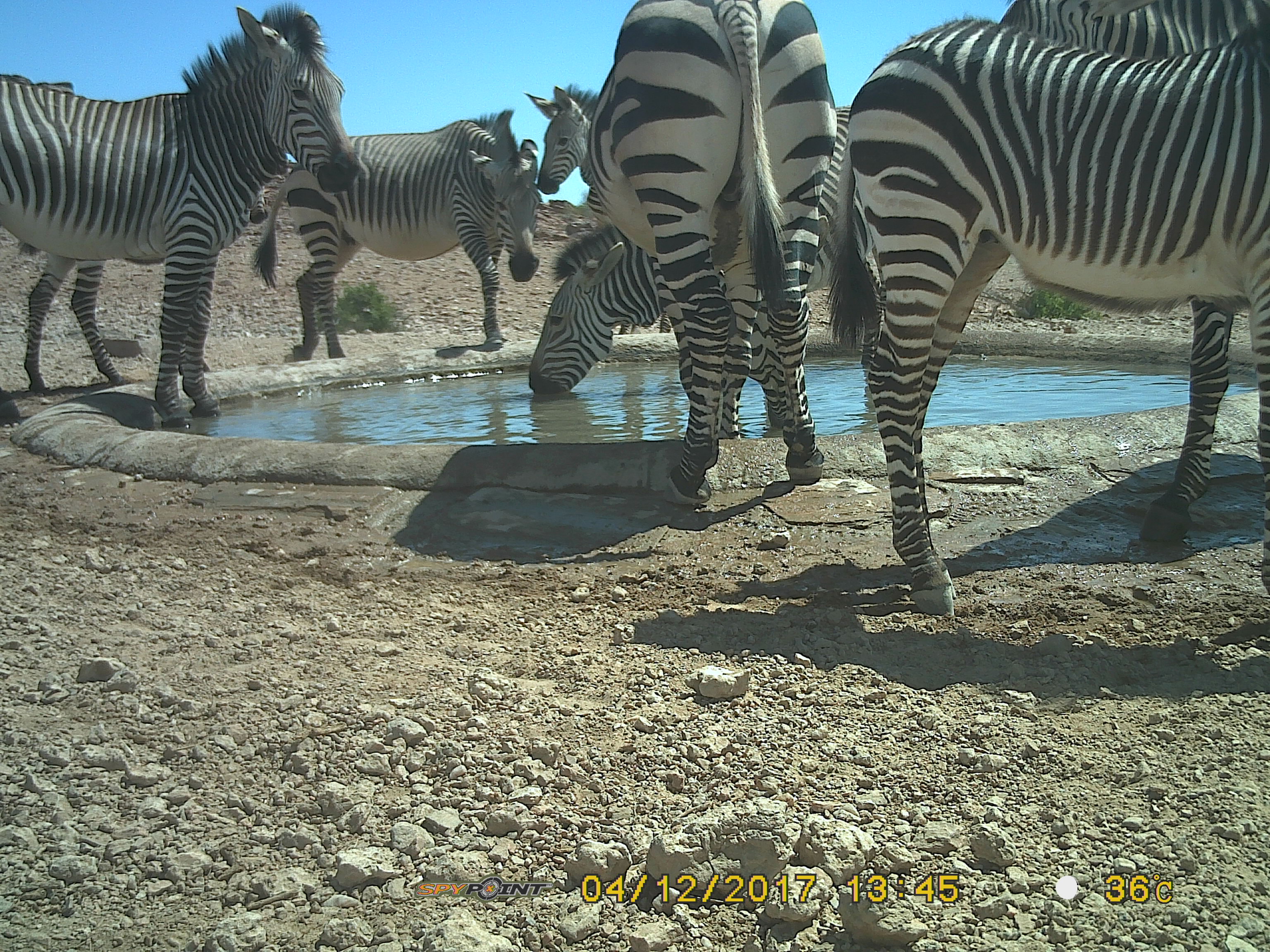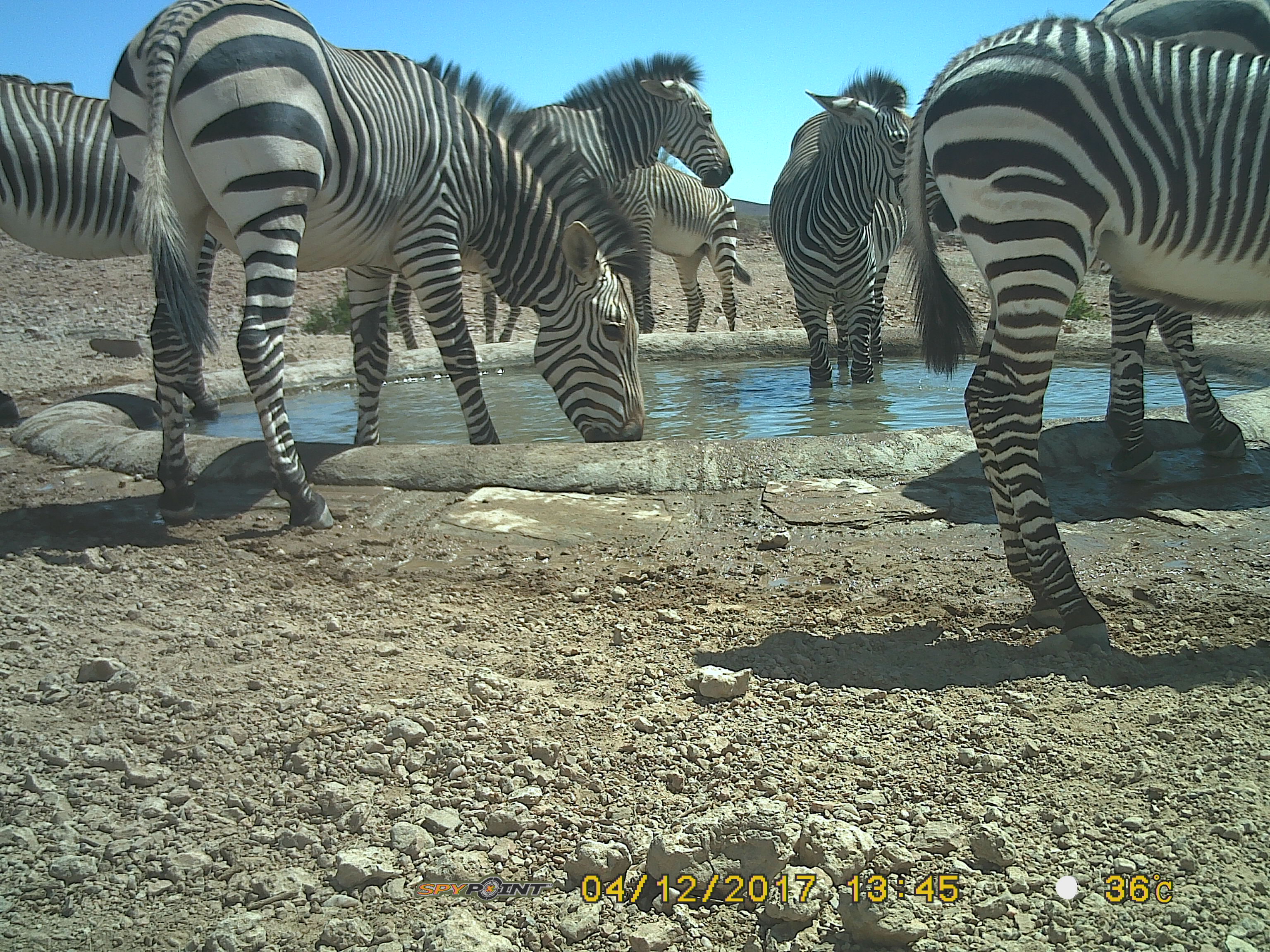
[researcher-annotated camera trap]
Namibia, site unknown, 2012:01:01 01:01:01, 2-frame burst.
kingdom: Animalia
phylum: Chordata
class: Mammalia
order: Perissodactyla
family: Equidae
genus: Equus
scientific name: Equus zebra hartmannae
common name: hartmann's mountain zebra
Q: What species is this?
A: Equus zebra hartmannae (hartmann's mountain zebra).